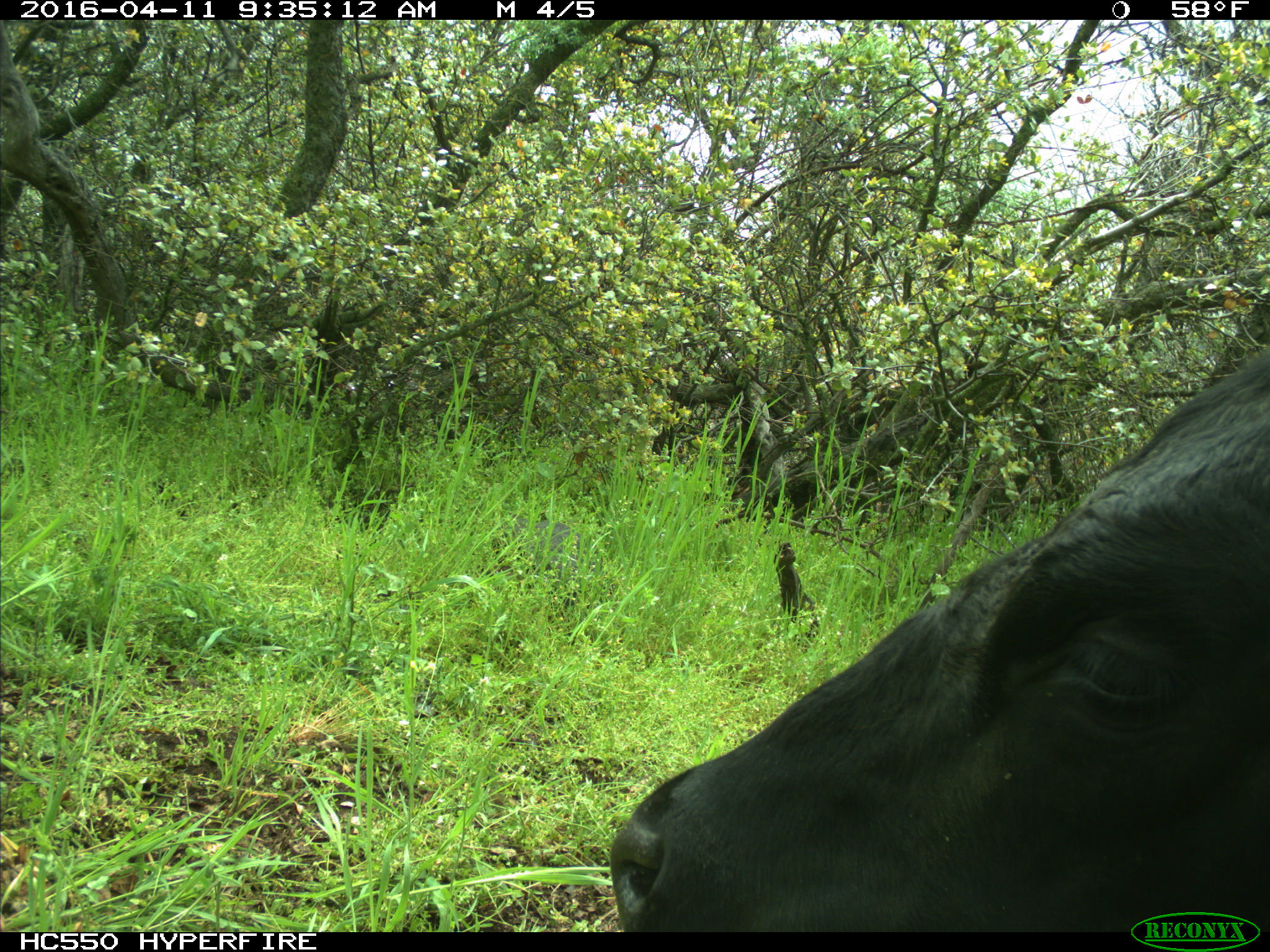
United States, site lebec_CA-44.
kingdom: Animalia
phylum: Chordata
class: Mammalia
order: Artiodactyla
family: Bovidae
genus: Bos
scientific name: Bos taurus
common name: domestic cow